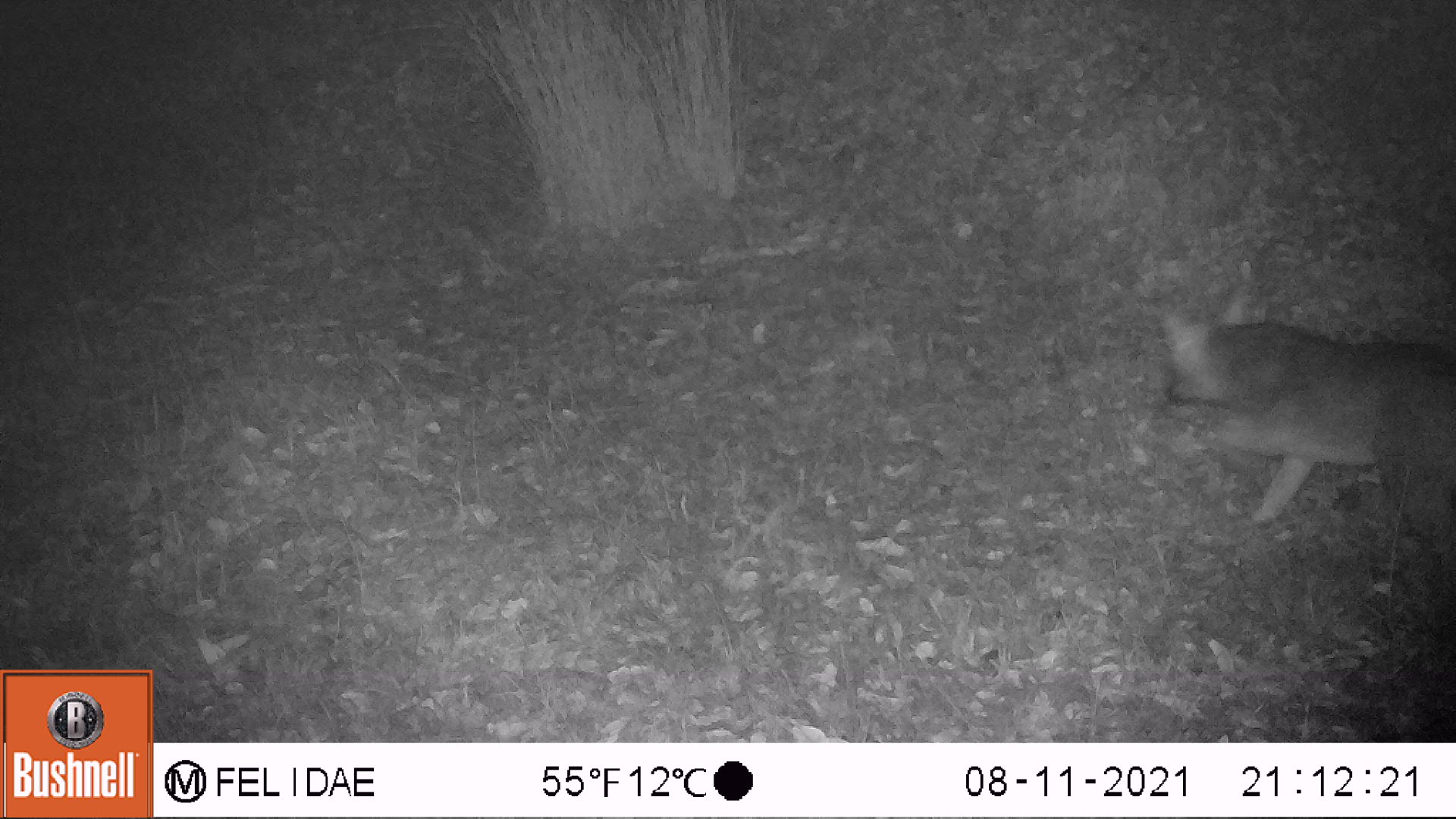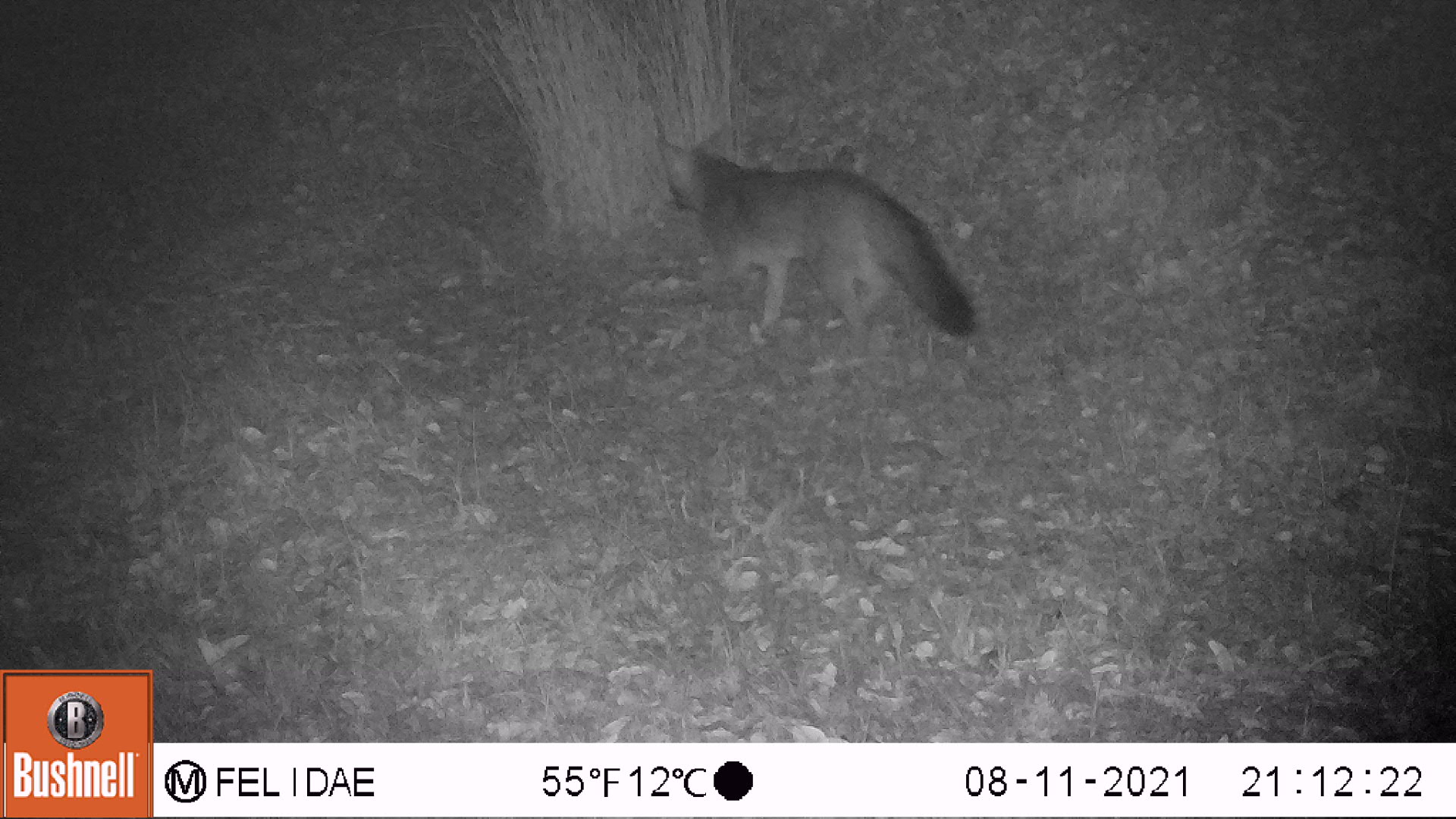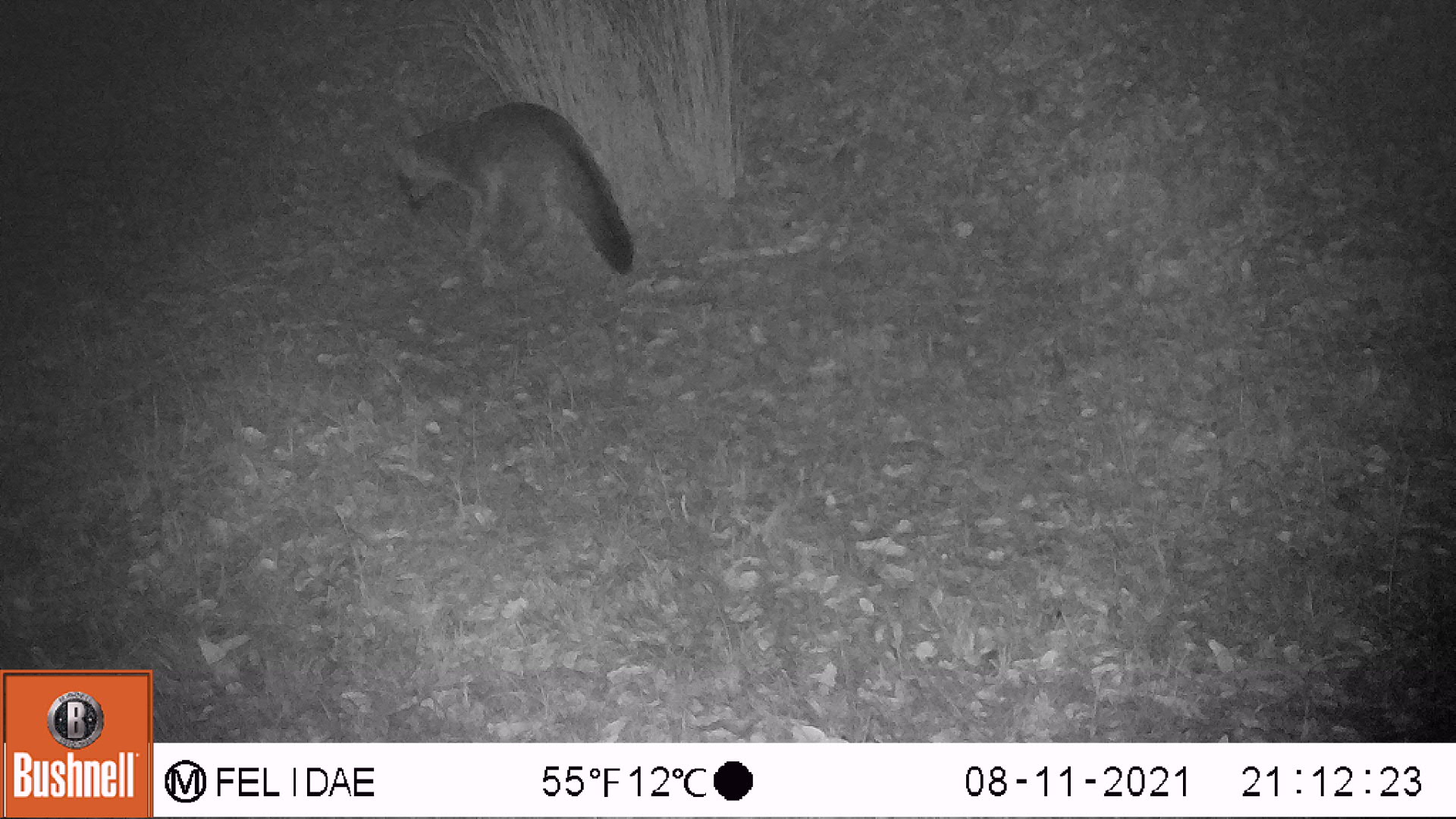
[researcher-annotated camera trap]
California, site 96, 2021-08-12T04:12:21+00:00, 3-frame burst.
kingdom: Animalia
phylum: Chordata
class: Mammalia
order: Carnivora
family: Canidae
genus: Urocyon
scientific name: Urocyon cinereoargenteus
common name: gray fox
Gray fox (Urocyon cinereoargenteus).